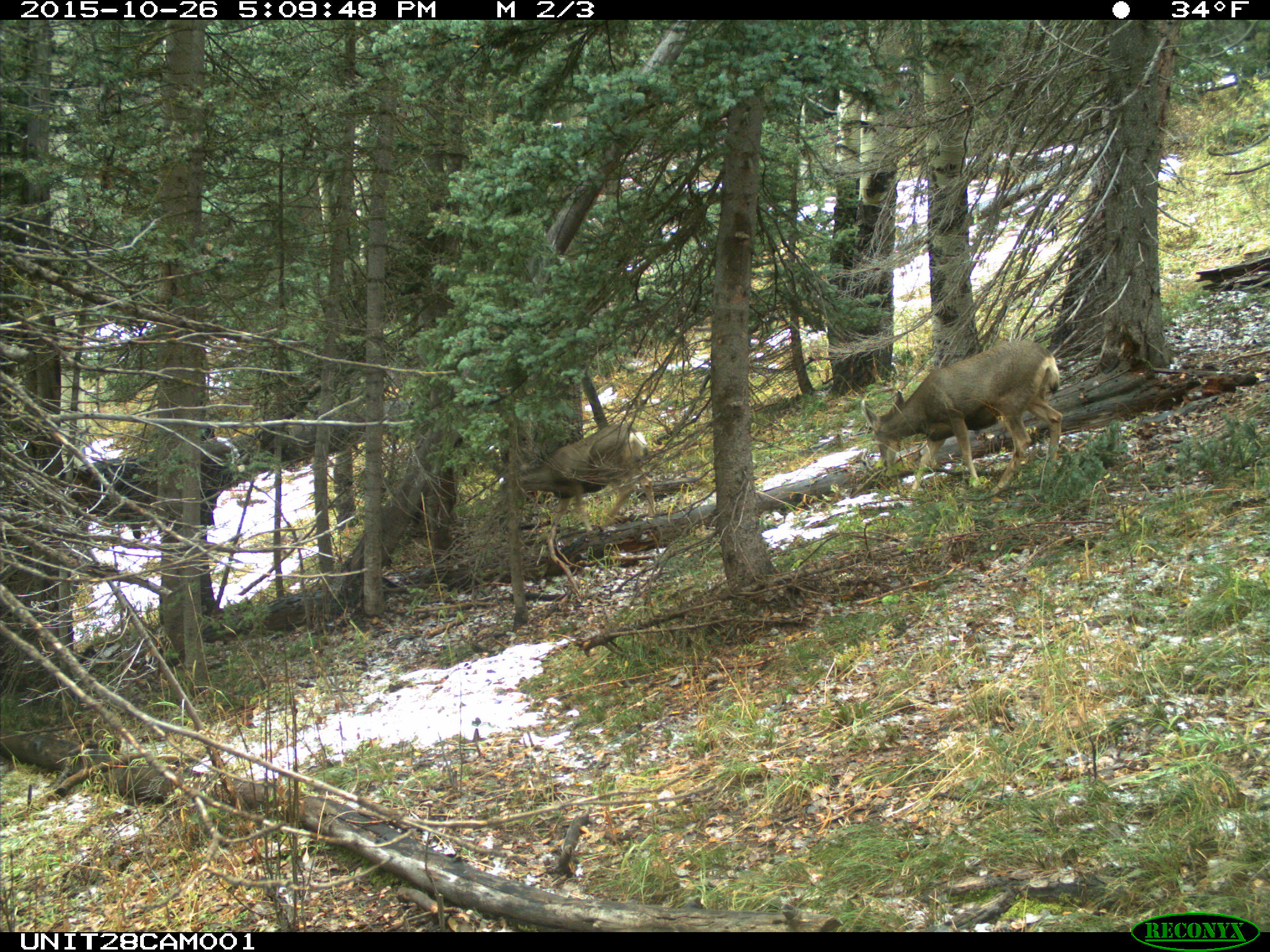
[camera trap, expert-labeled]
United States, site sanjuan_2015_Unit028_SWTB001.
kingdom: Animalia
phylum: Chordata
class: Mammalia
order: Artiodactyla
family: Cervidae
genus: Odocoileus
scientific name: Odocoileus hemionus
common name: mule deer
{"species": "Odocoileus hemionus (mule deer)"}